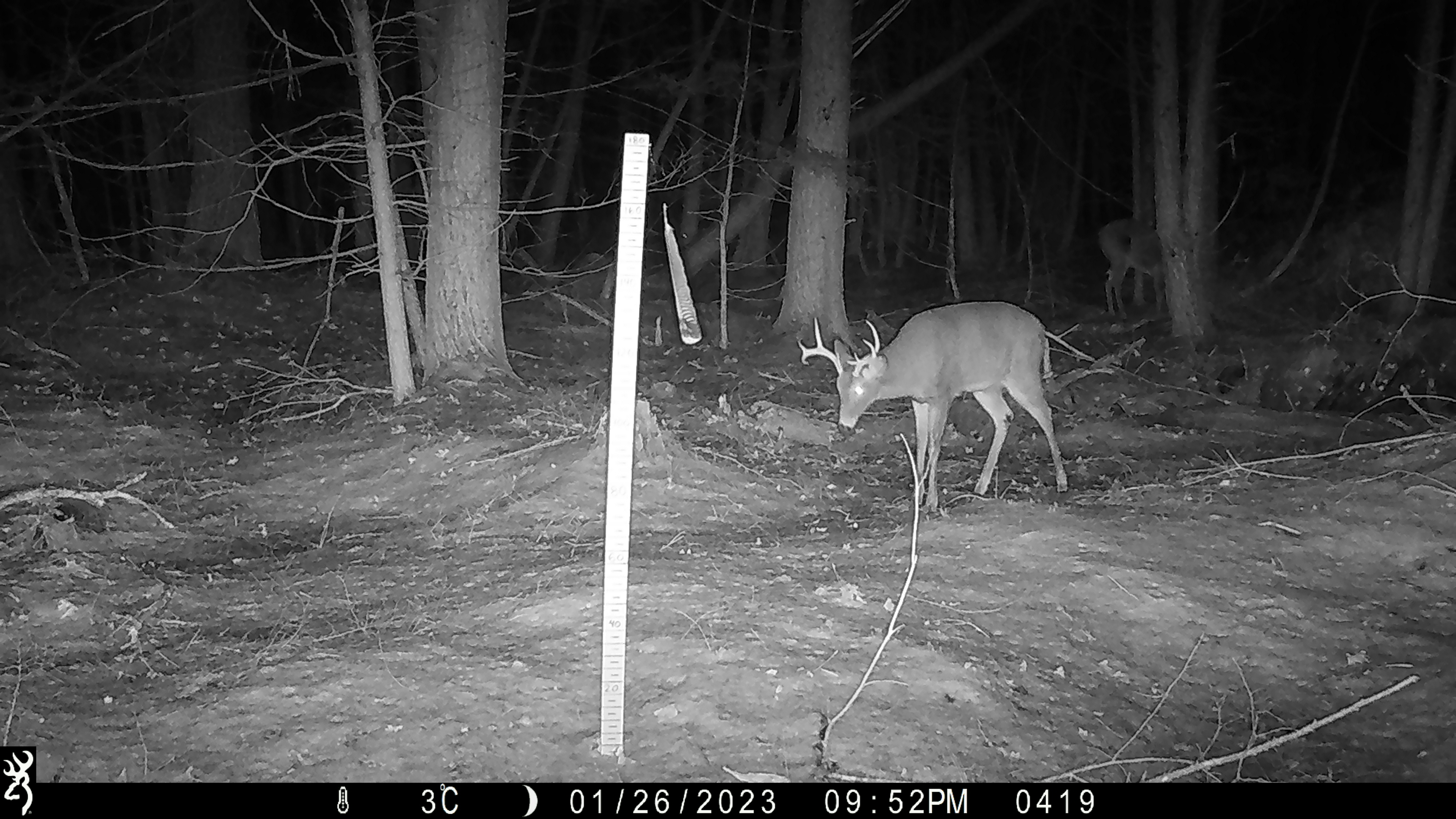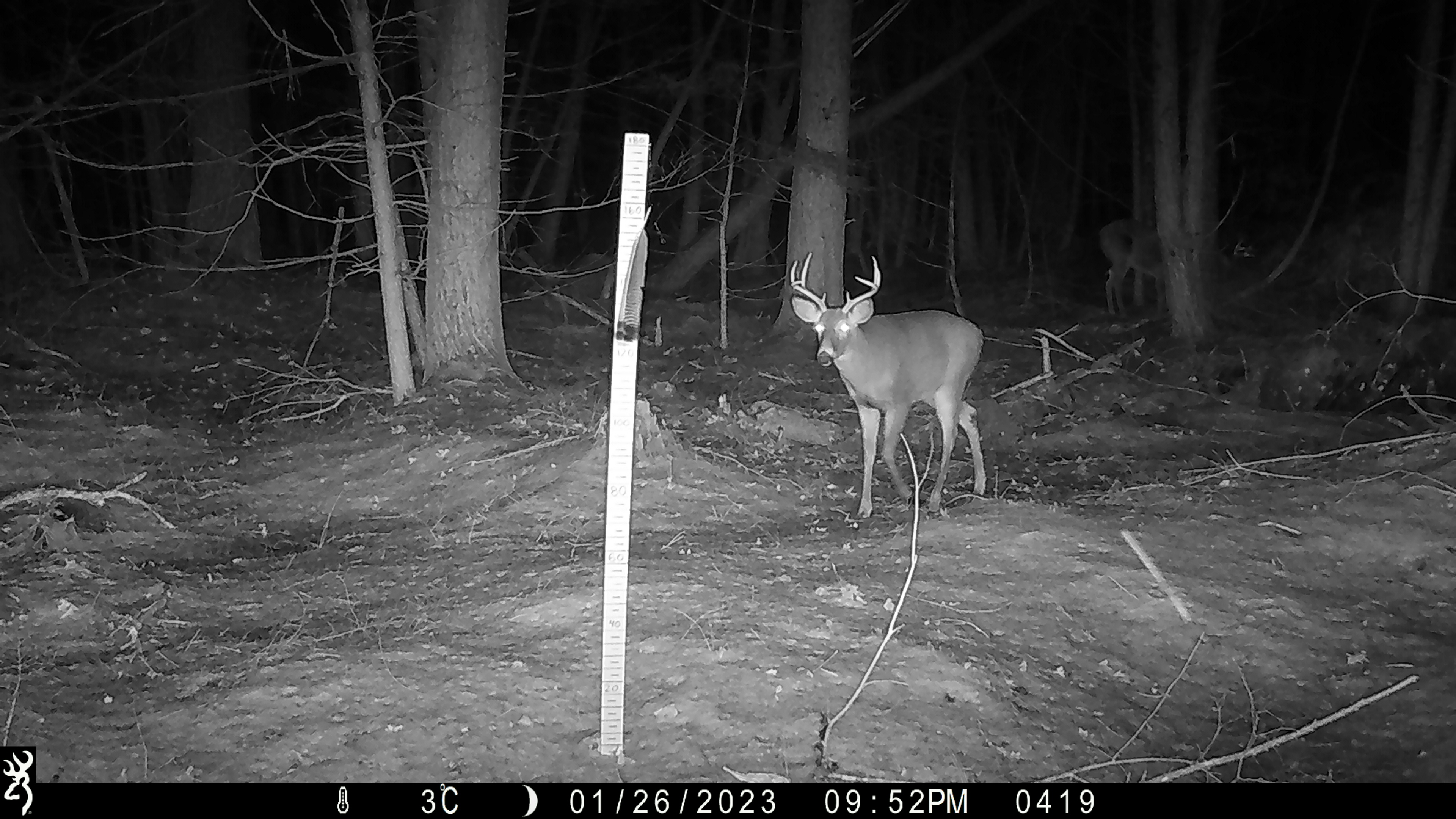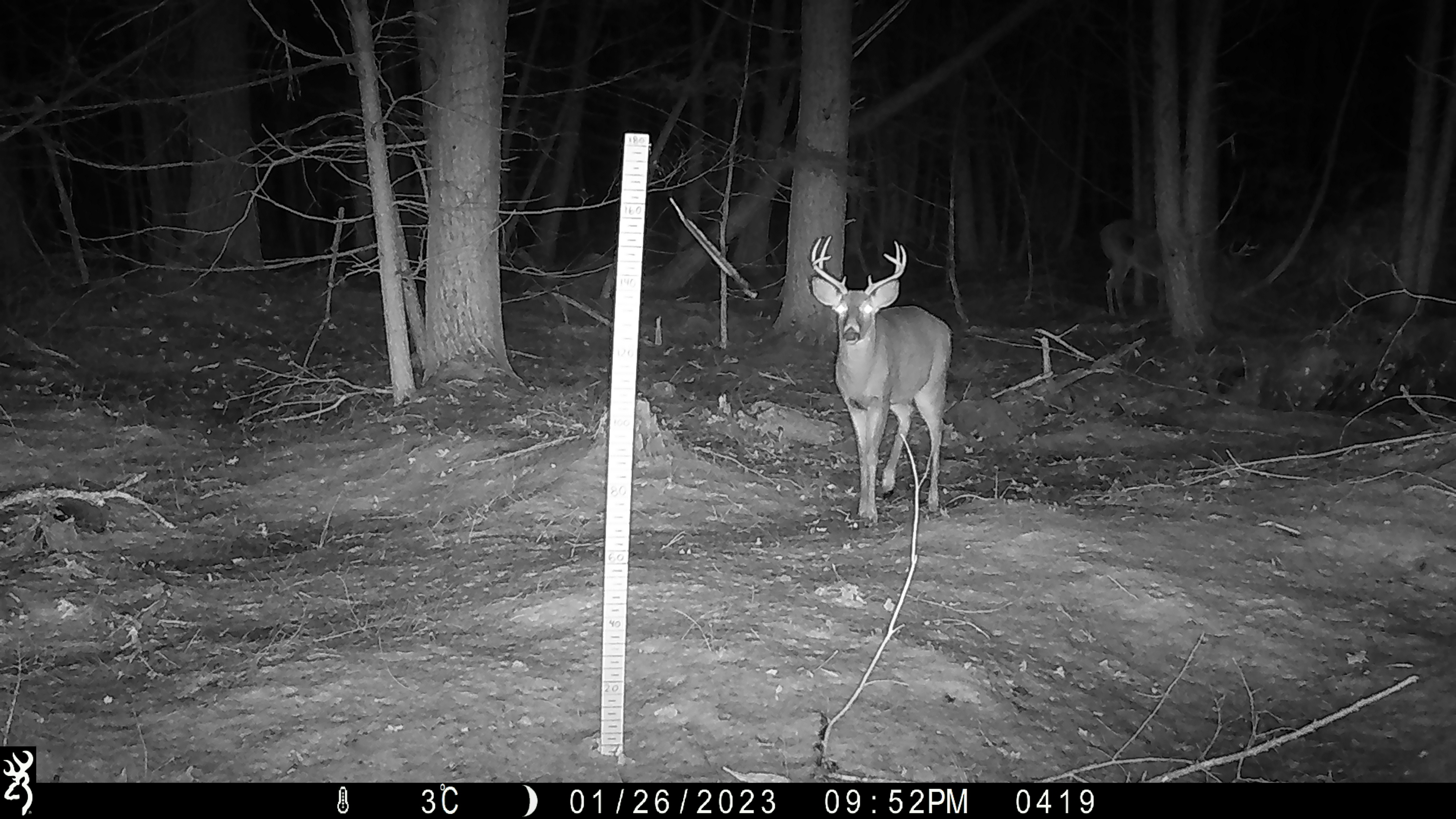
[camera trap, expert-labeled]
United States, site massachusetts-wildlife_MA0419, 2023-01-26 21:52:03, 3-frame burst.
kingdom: Animalia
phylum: Chordata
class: Mammalia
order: Artiodactyla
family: Cervidae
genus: Odocoileus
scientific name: Odocoileus virginianus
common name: white-tailed deer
White-tailed deer (Odocoileus virginianus).